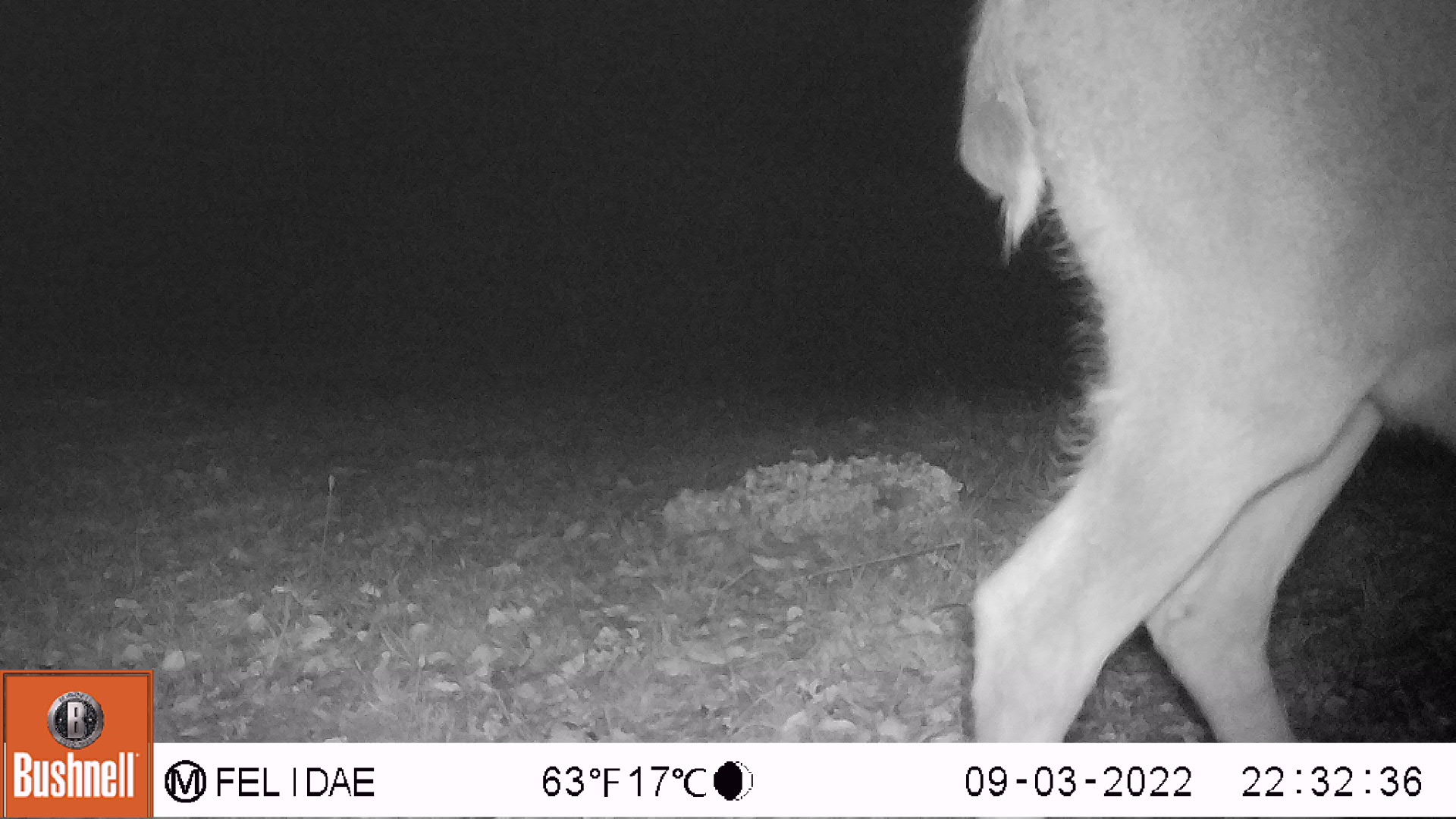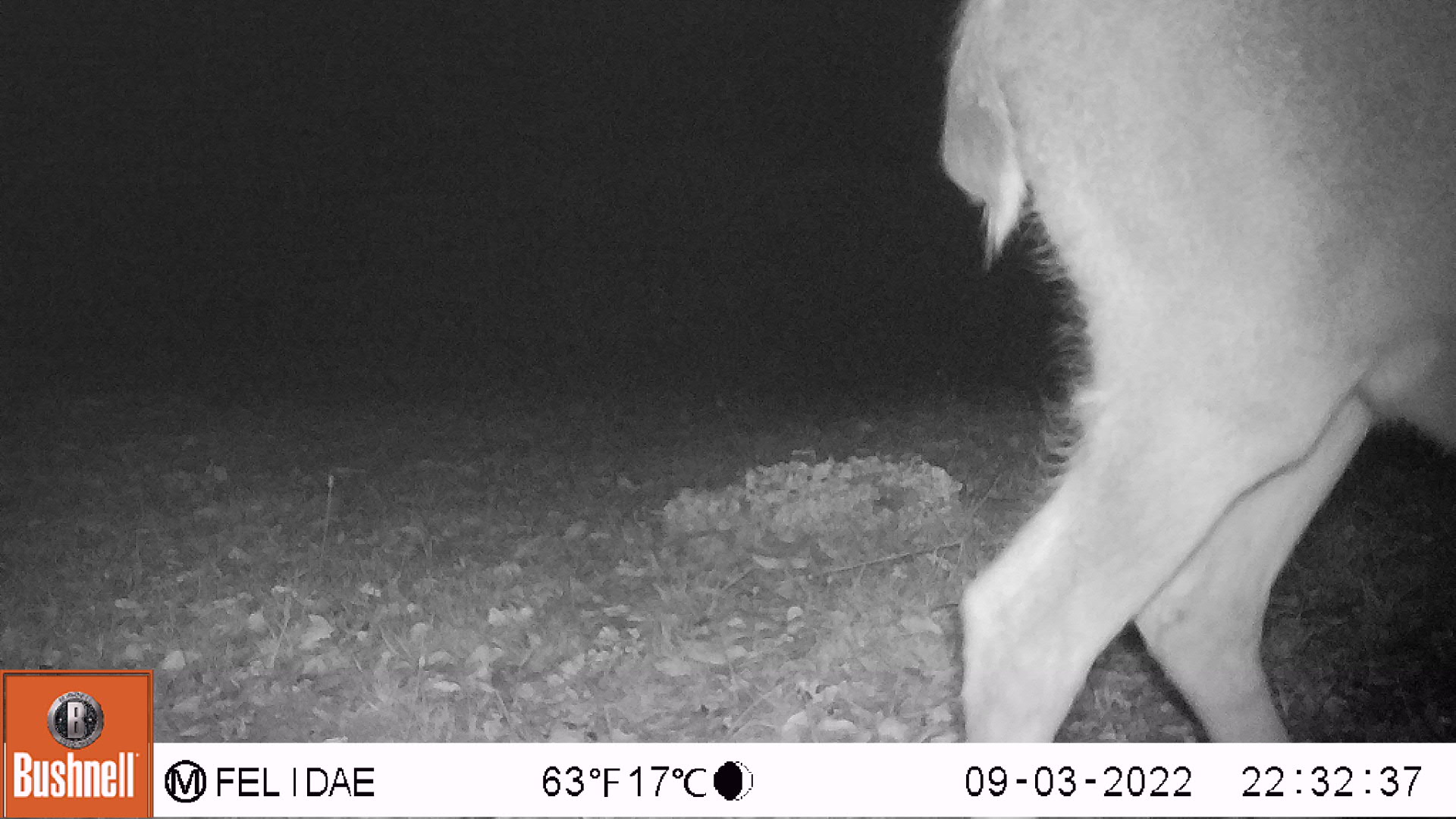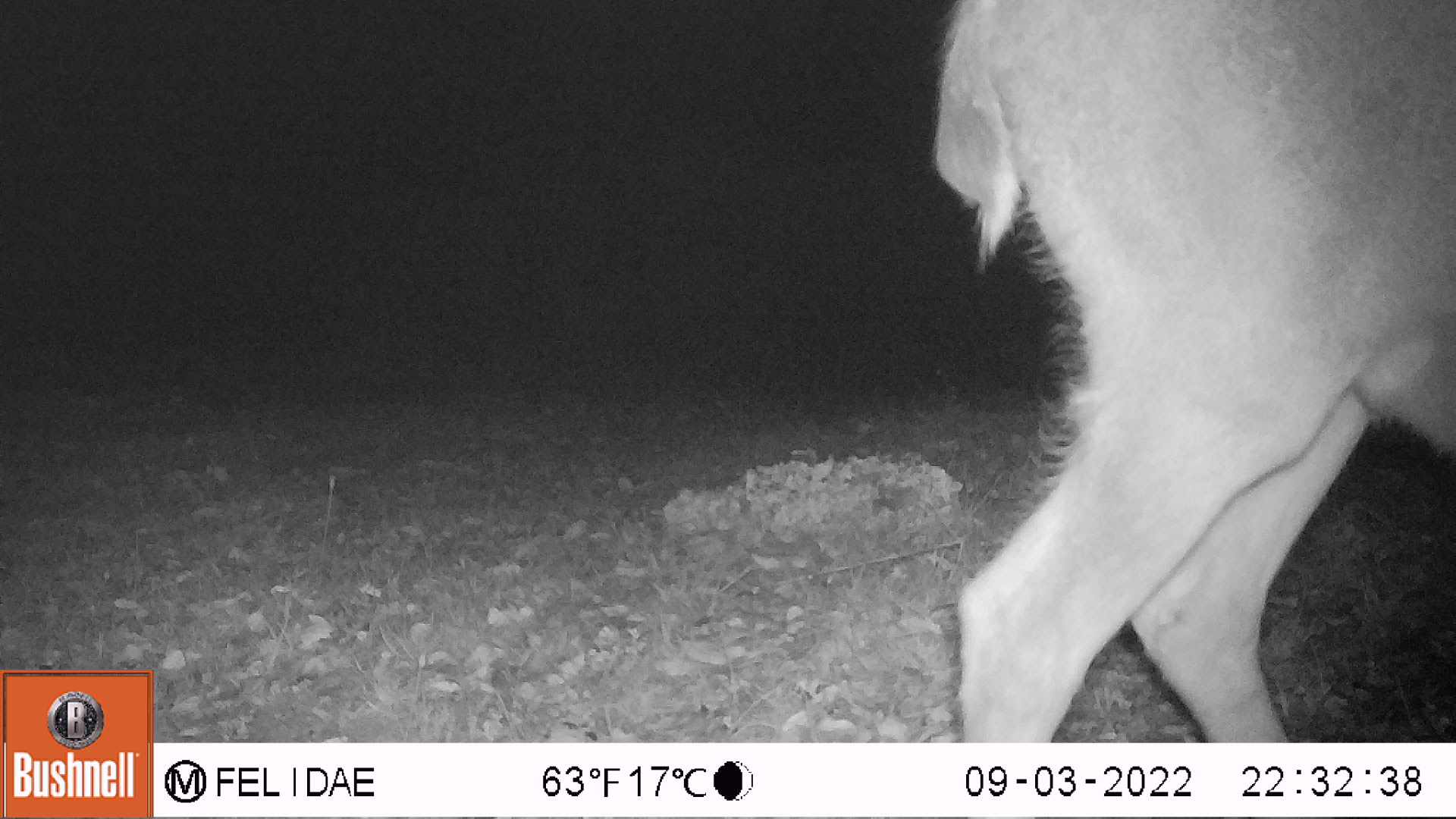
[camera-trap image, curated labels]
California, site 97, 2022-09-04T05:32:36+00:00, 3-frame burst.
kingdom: Animalia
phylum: Chordata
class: Mammalia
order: Artiodactyla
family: Cervidae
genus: Odocoileus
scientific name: Odocoileus hemionus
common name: mule deer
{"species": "mule deer (Odocoileus hemionus)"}